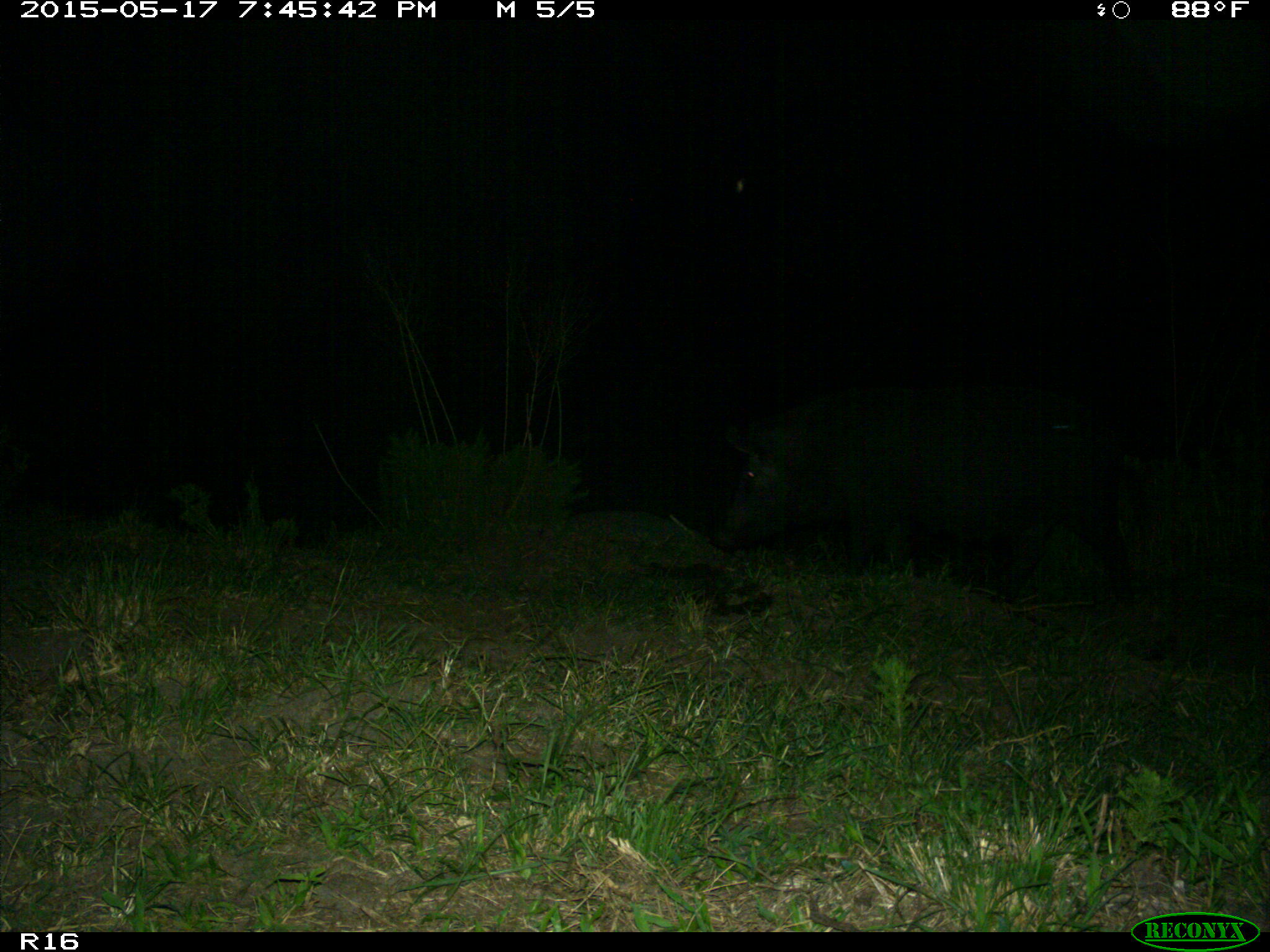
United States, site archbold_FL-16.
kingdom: Animalia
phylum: Chordata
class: Mammalia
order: Artiodactyla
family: Suidae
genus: Sus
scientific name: Sus scrofa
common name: wild boar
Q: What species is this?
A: Sus scrofa (wild boar).